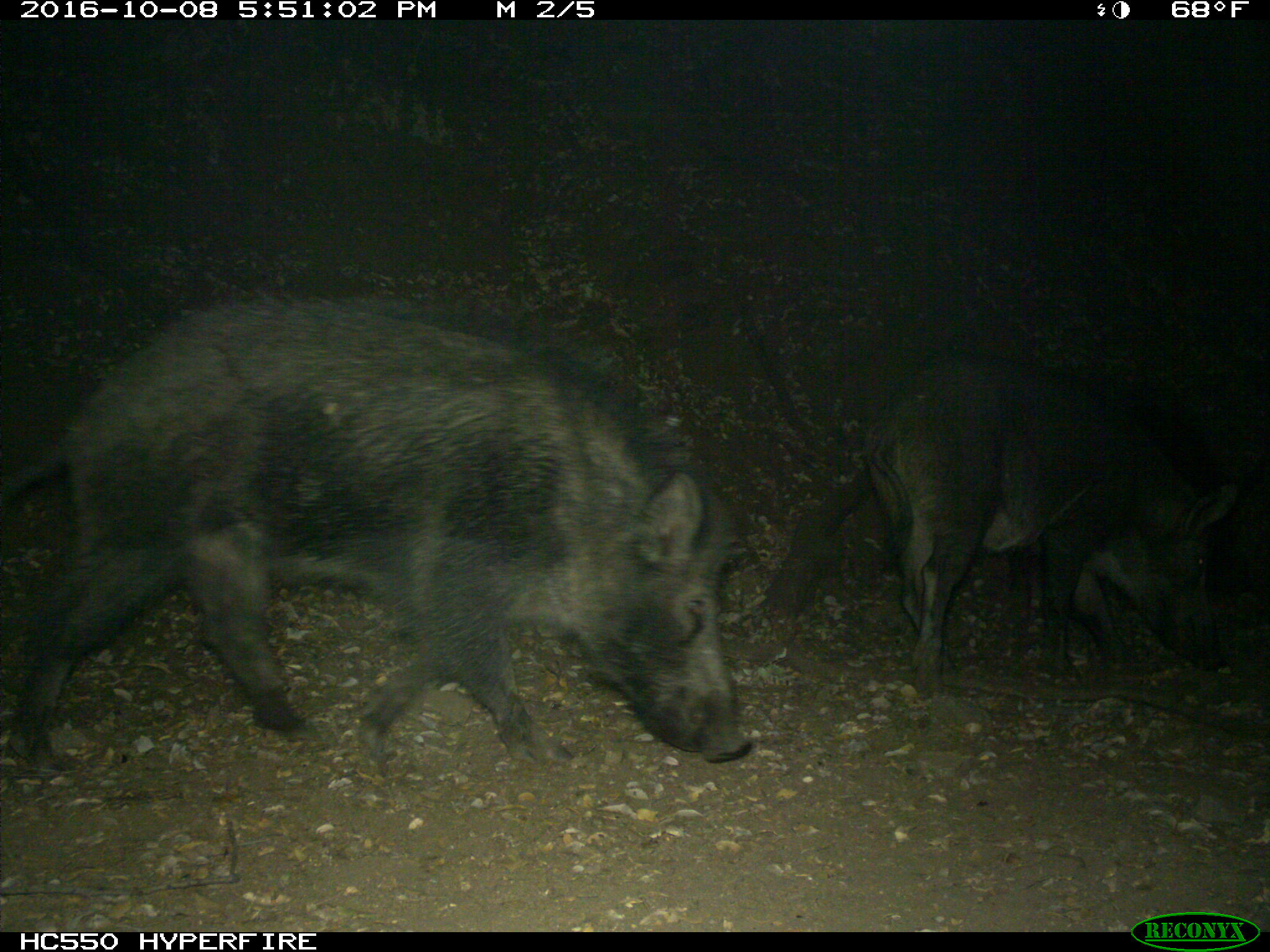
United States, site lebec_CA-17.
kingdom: Animalia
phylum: Chordata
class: Mammalia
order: Artiodactyla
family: Suidae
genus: Sus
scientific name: Sus scrofa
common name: wild boar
Sus scrofa (wild boar).